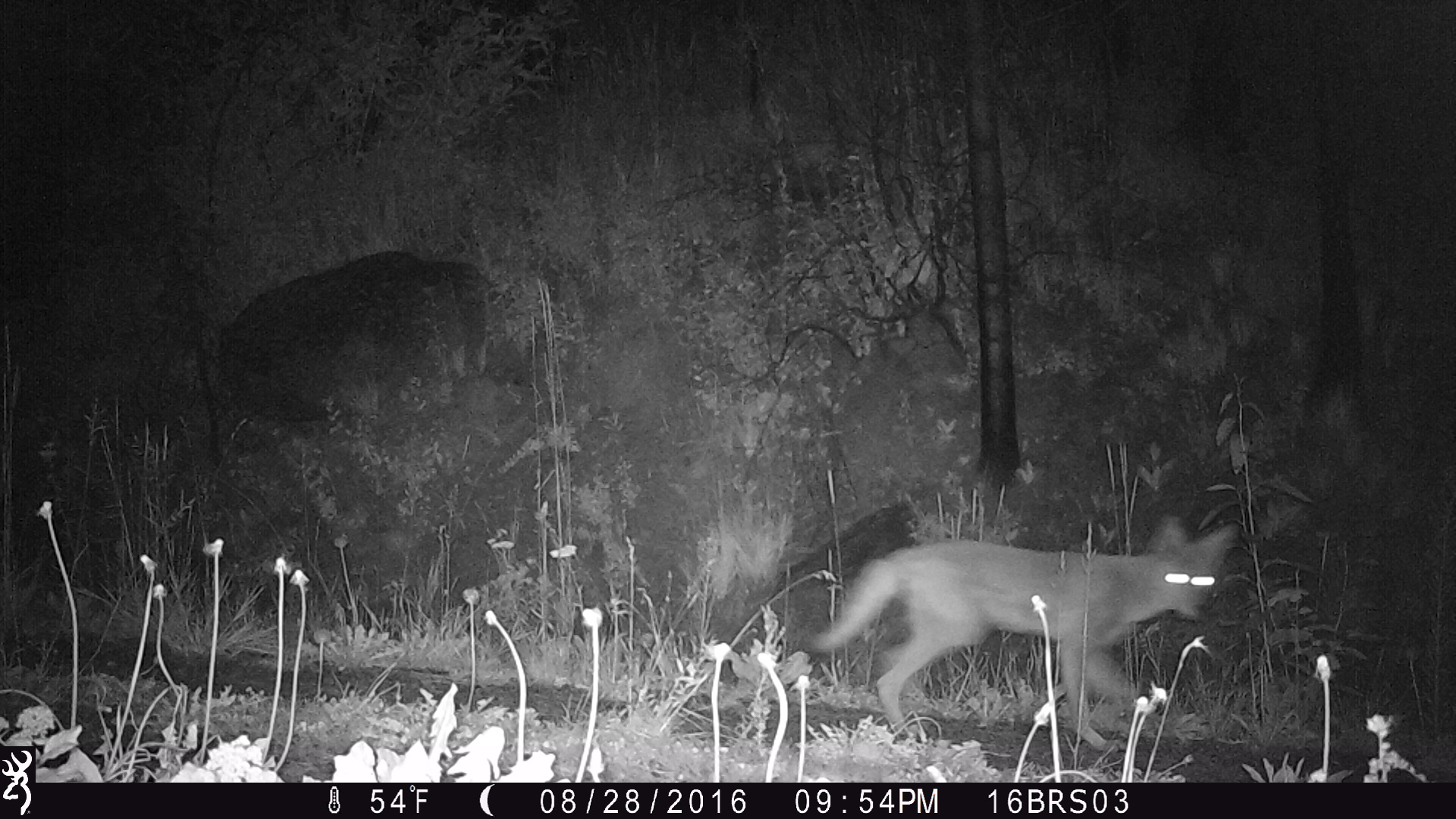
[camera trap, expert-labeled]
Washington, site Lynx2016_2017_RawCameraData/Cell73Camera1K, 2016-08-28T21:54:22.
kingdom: Animalia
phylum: Chordata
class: Mammalia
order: Carnivora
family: Canidae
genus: Canis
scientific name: Canis latrans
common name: coyote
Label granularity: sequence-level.